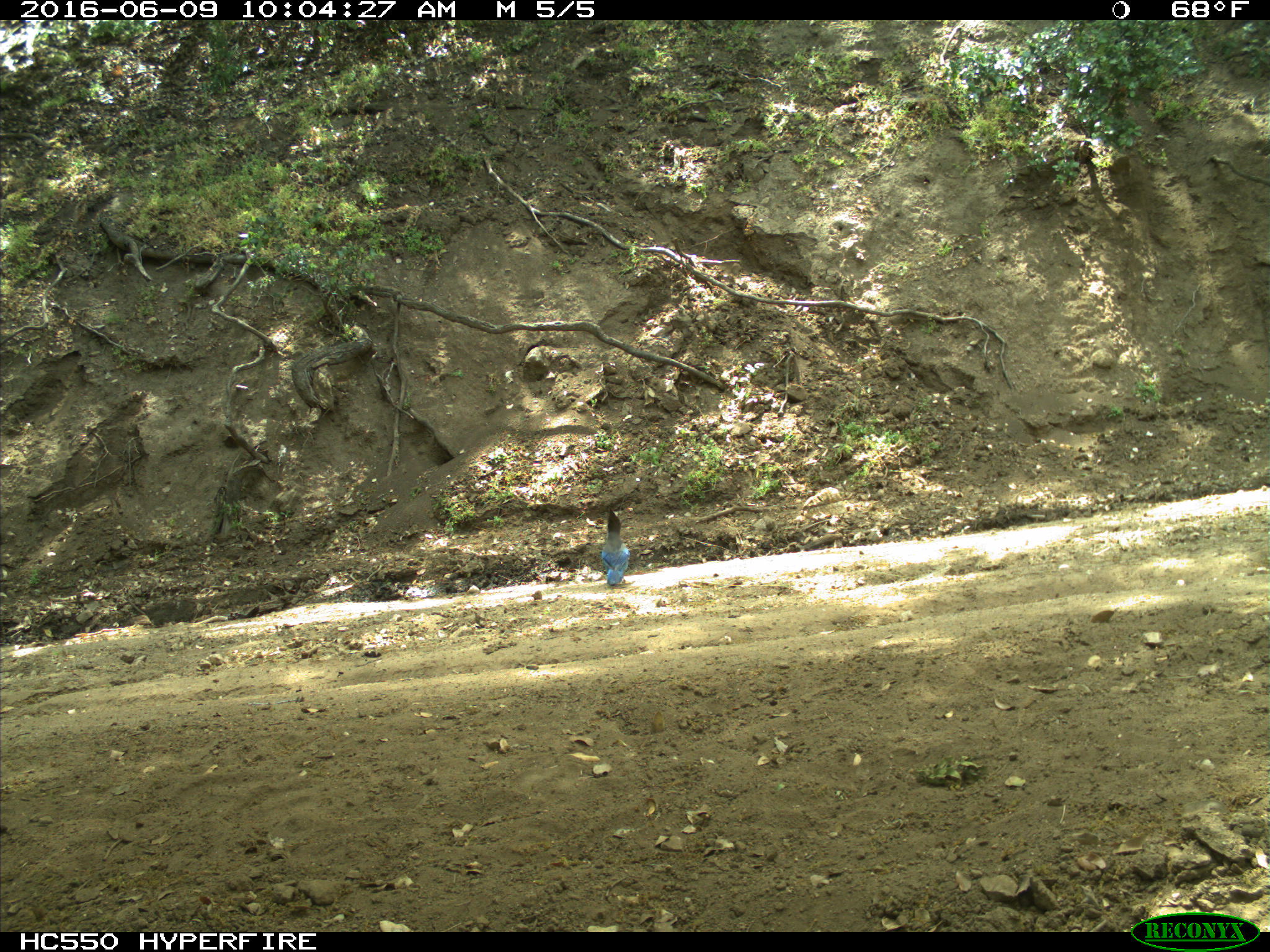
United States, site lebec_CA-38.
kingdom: Animalia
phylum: Chordata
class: Aves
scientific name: Aves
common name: birds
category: unidentified bird